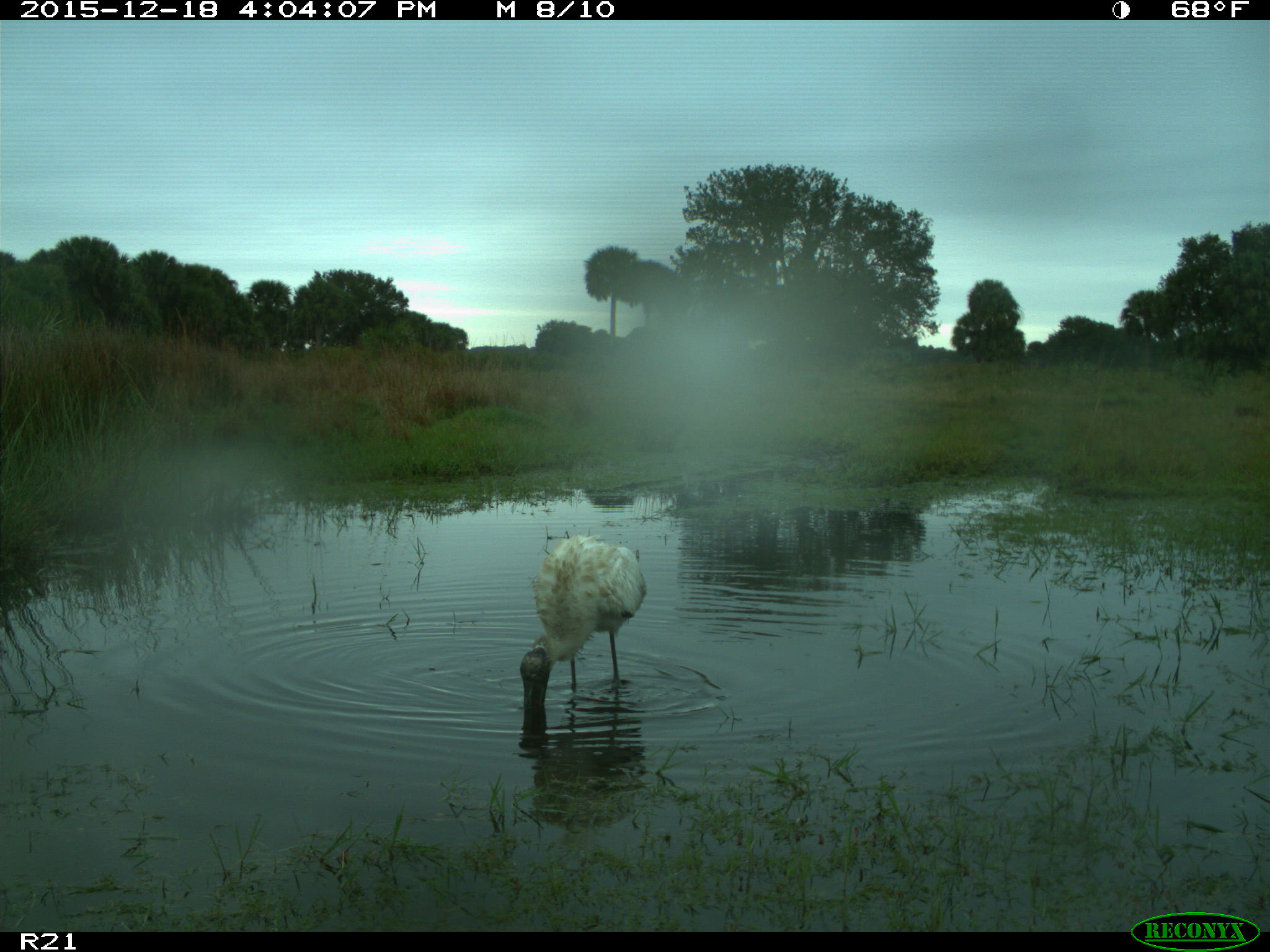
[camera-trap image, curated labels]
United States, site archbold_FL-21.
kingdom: Animalia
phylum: Chordata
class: Aves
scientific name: Aves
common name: birds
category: unidentified bird